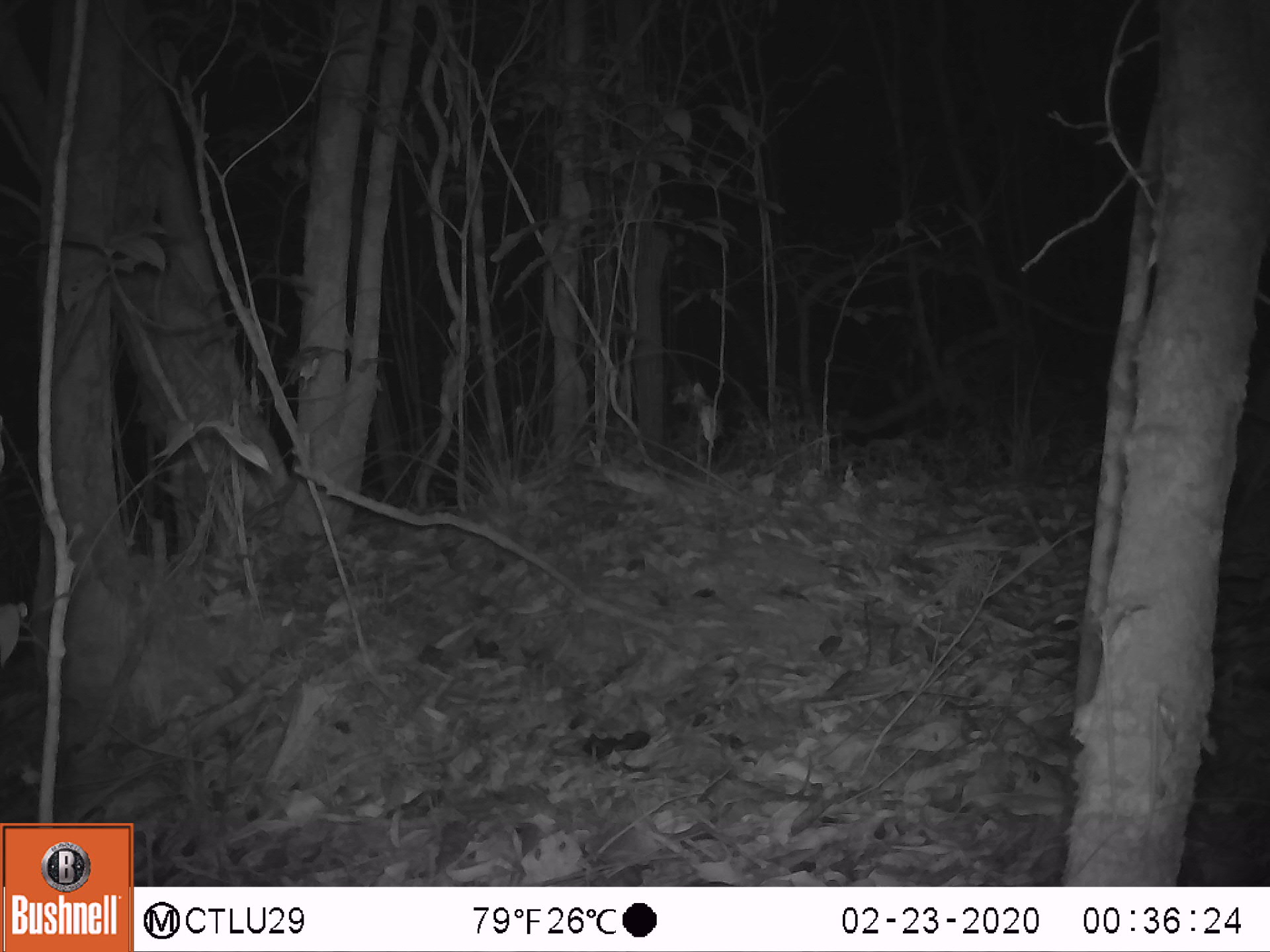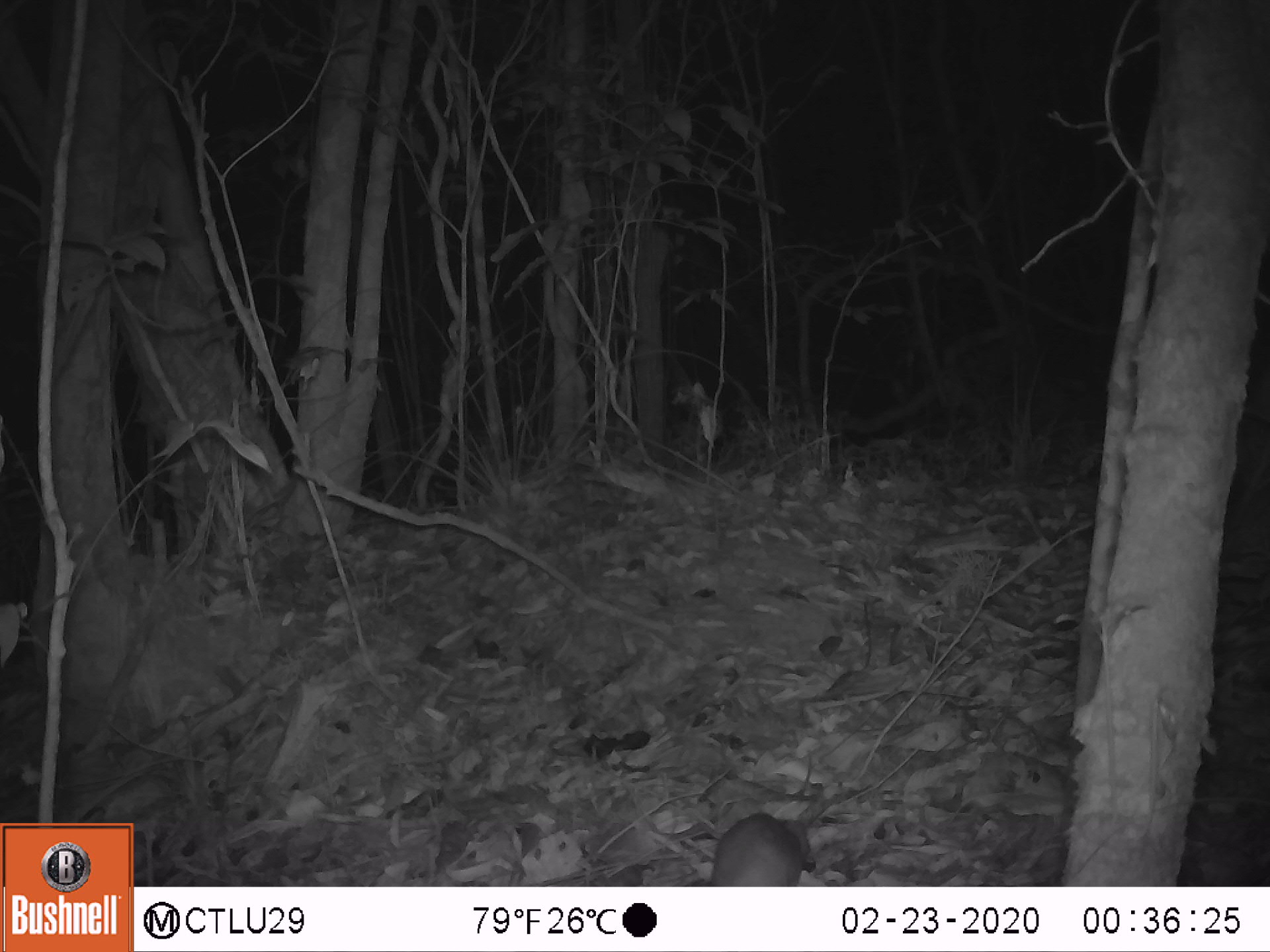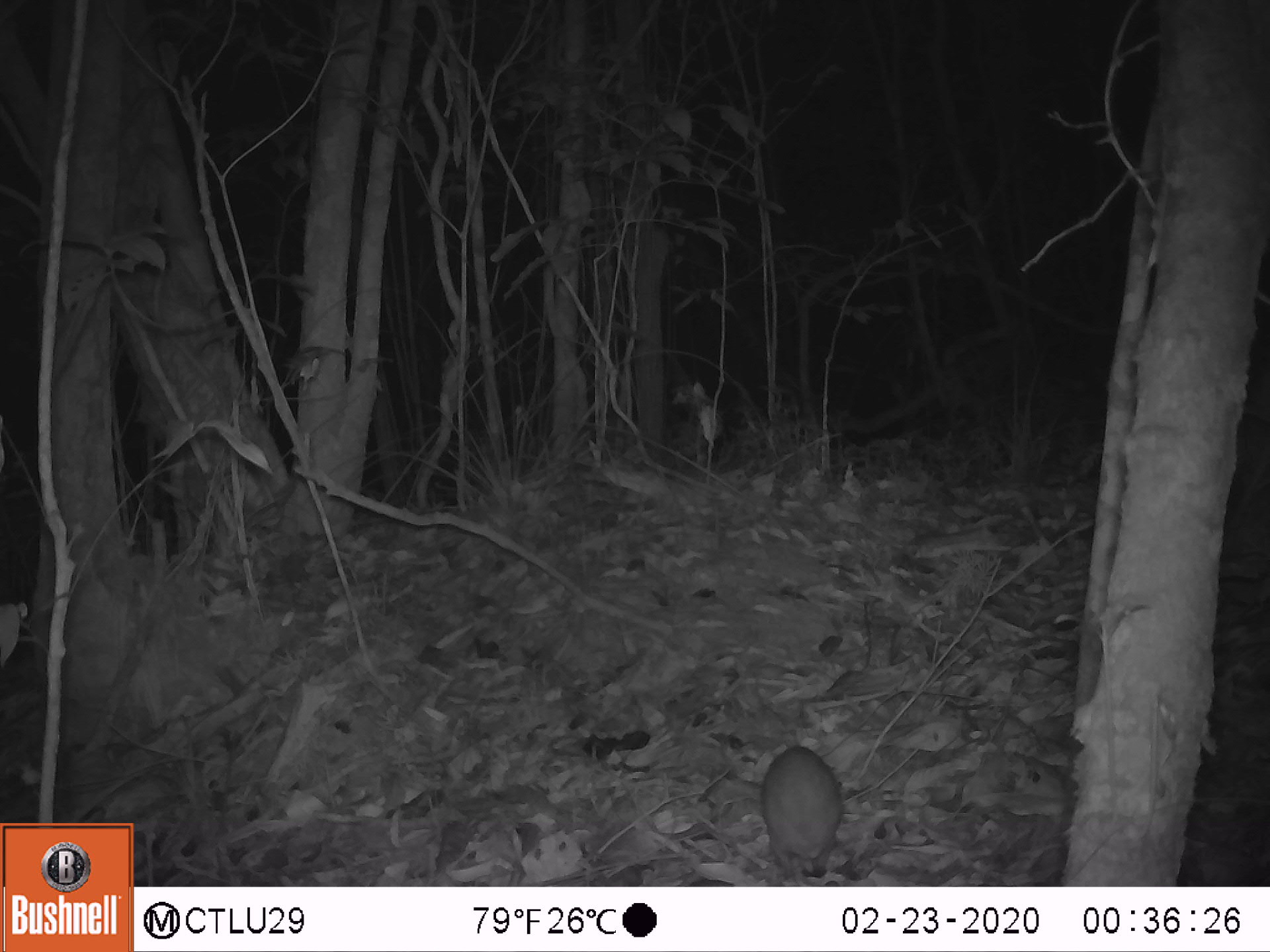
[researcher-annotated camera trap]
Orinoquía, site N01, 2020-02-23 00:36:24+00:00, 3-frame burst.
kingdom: Animalia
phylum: Chordata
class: Mammalia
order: Rodentia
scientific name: Rodentia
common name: rodent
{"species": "rodent (Rodentia)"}